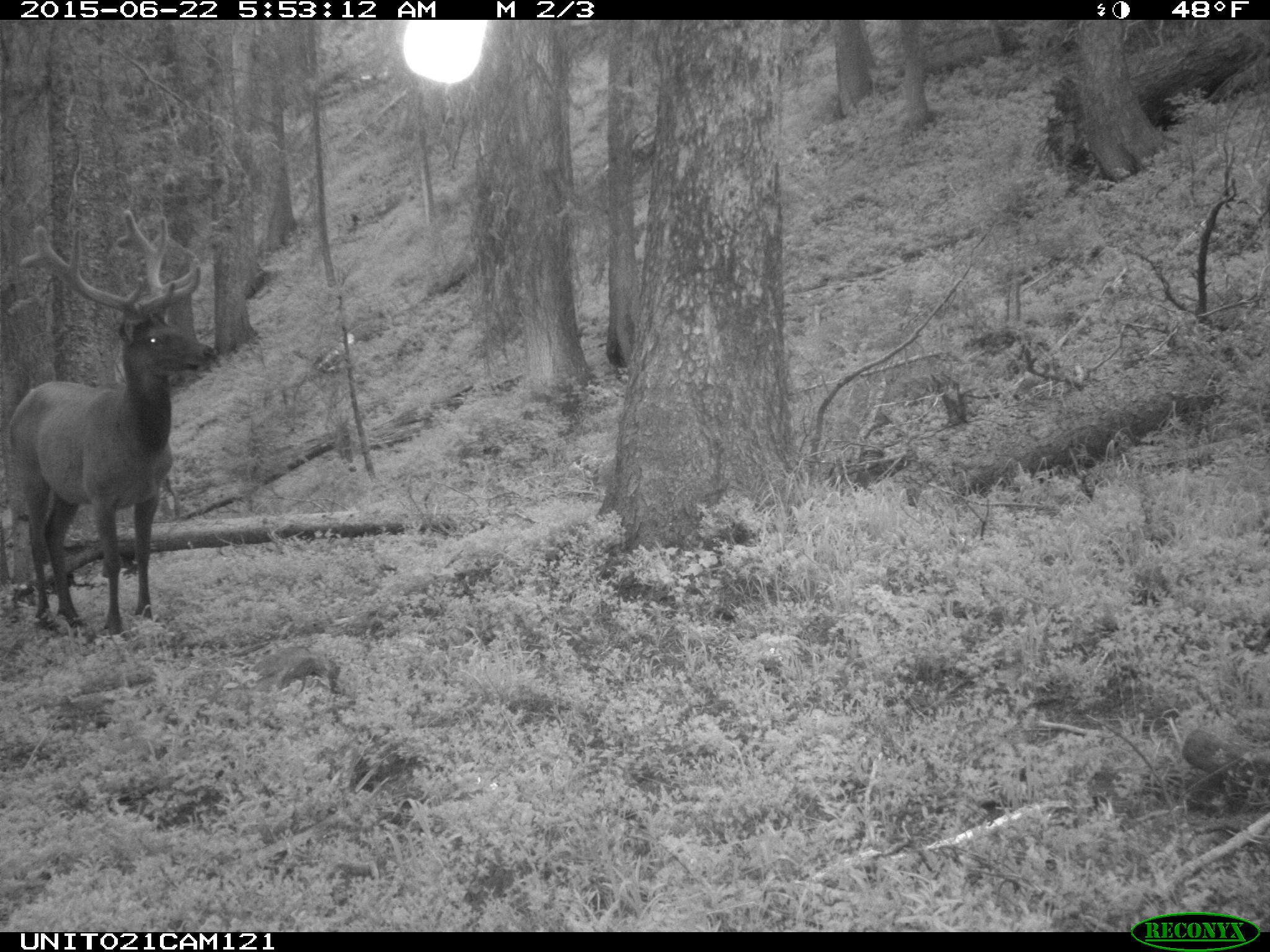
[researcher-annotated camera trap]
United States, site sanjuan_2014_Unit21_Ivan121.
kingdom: Animalia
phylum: Chordata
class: Mammalia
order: Artiodactyla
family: Cervidae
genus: Cervus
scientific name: Cervus elaphus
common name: red deer